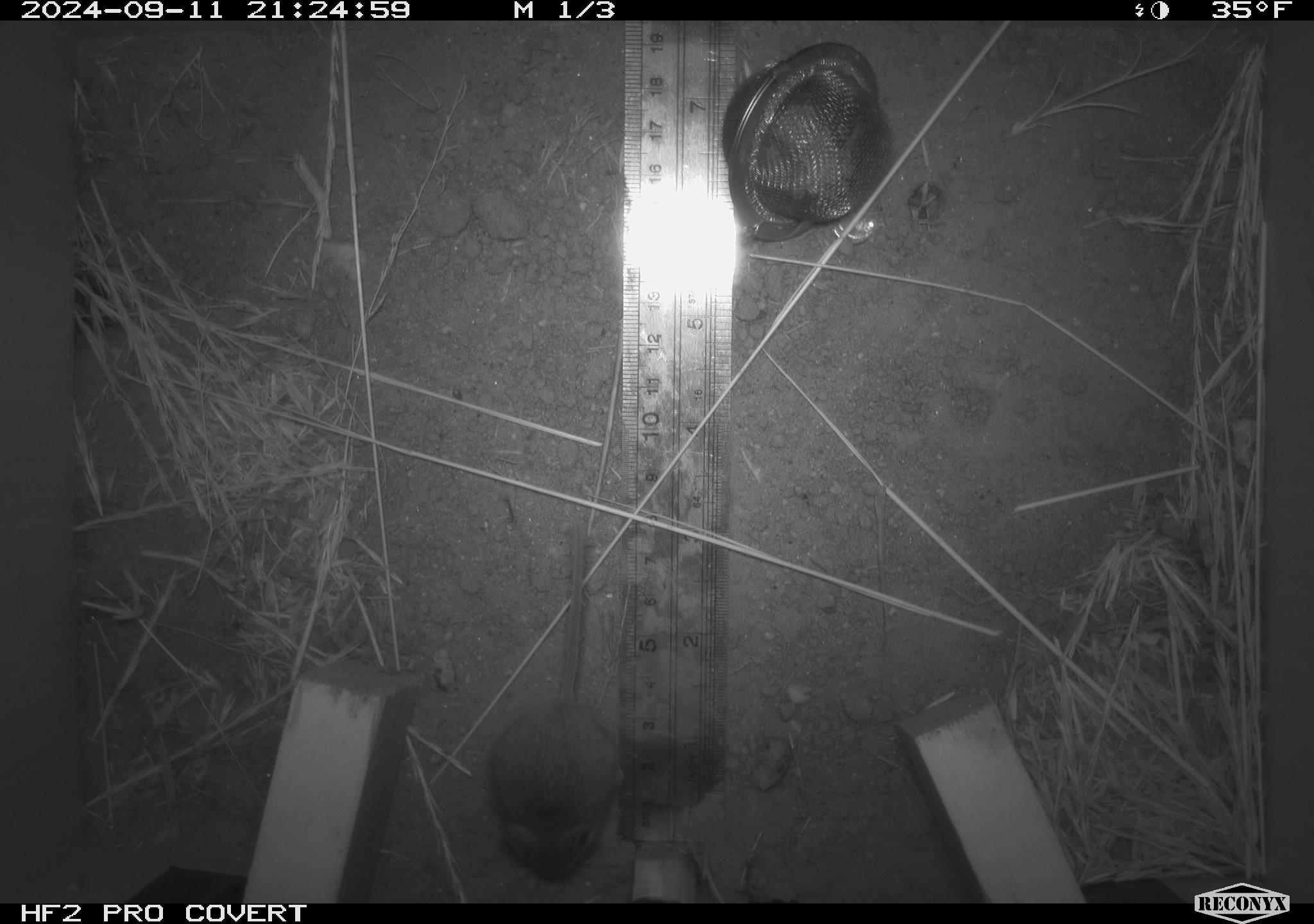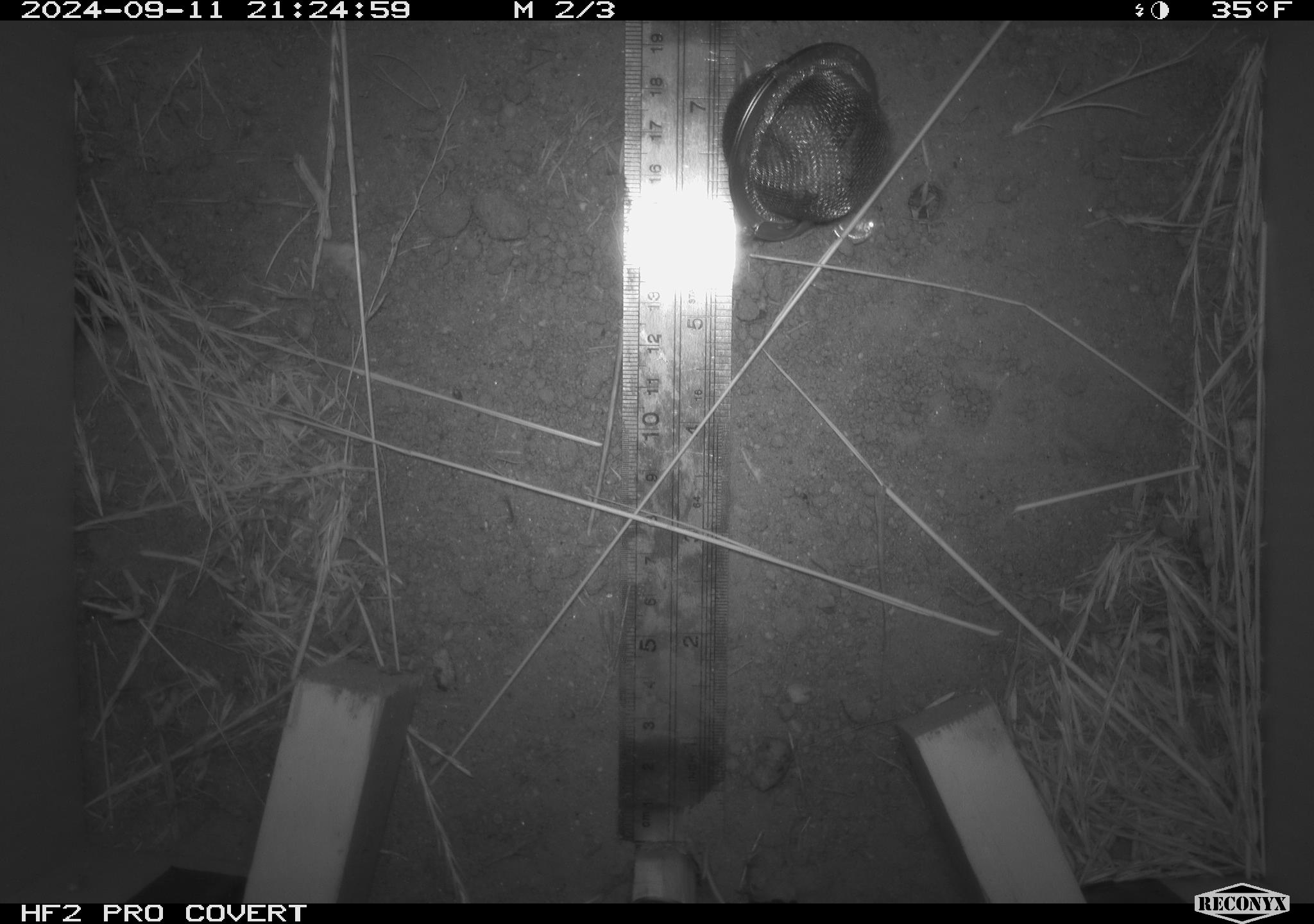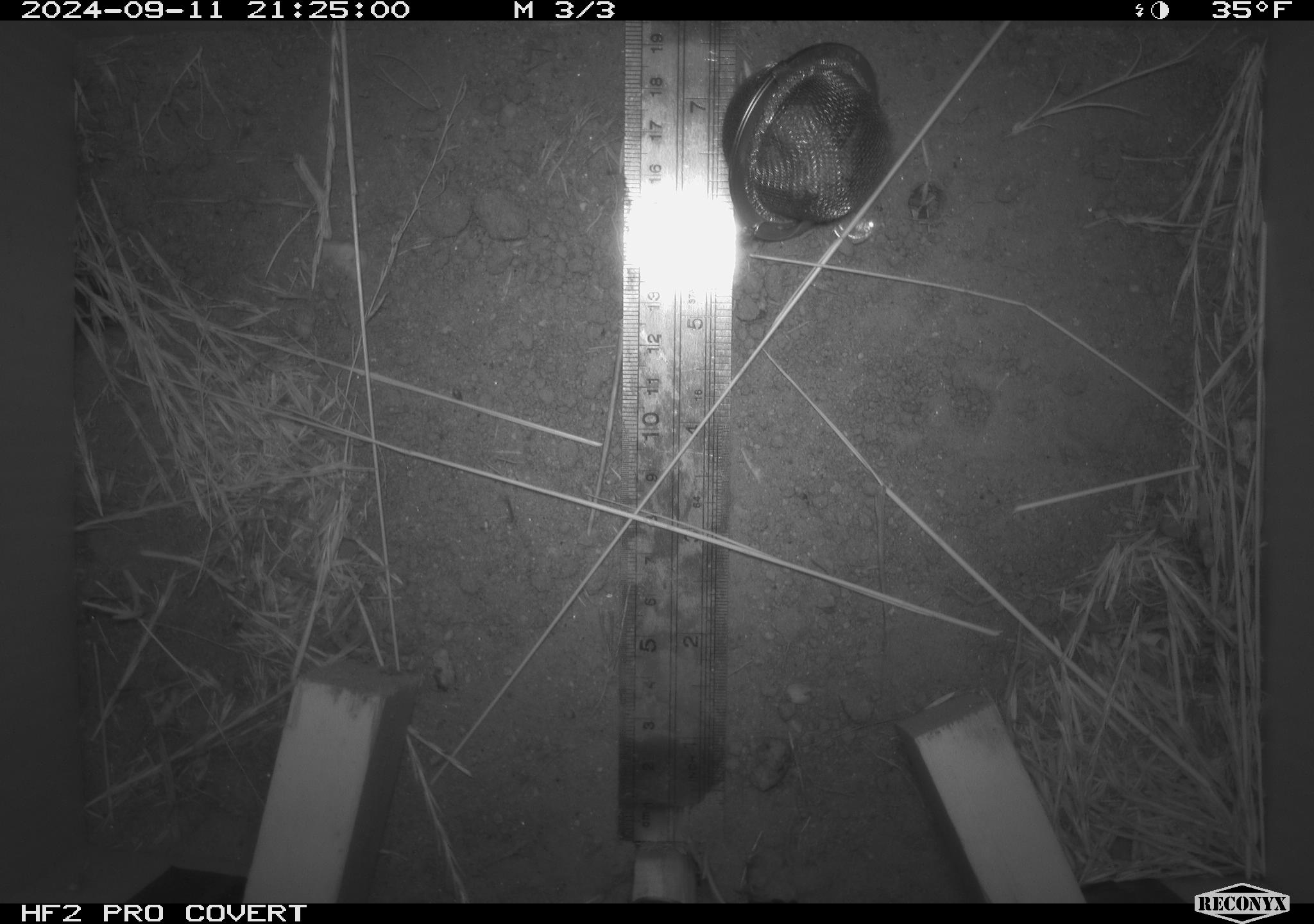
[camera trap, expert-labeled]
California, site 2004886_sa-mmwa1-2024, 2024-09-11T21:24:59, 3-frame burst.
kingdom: Animalia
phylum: Chordata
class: Mammalia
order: Rodentia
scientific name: Rodentia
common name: mouse species